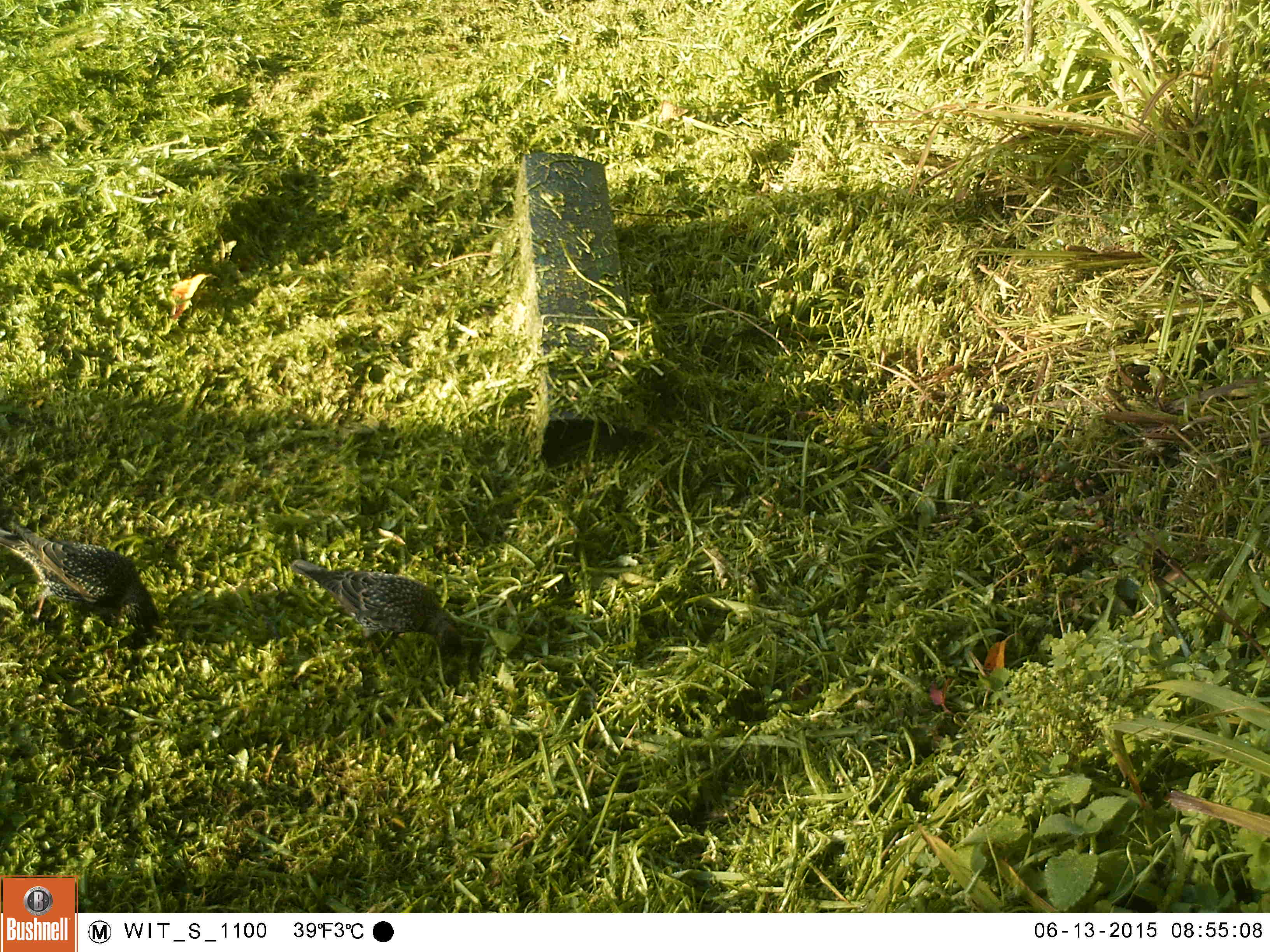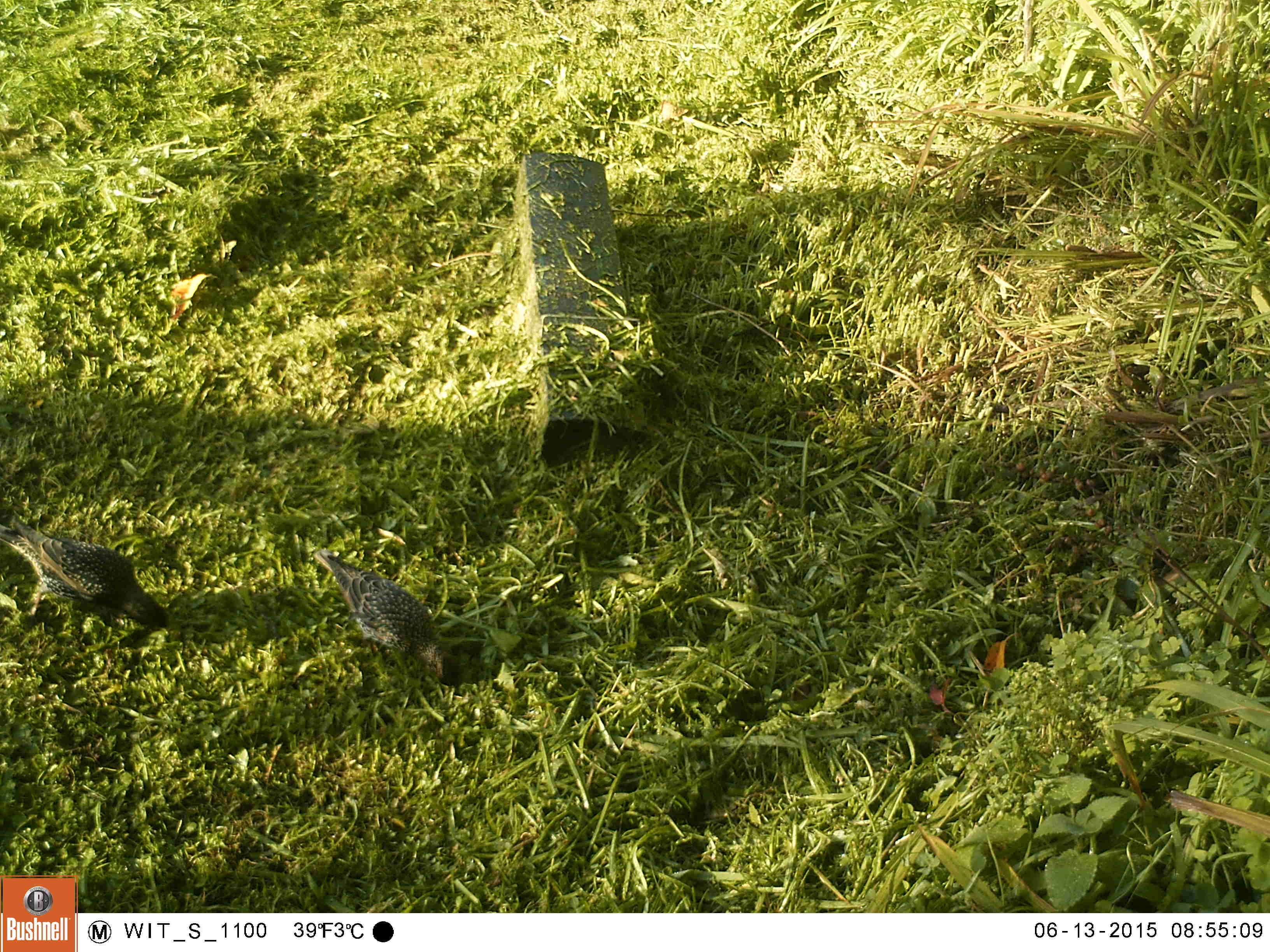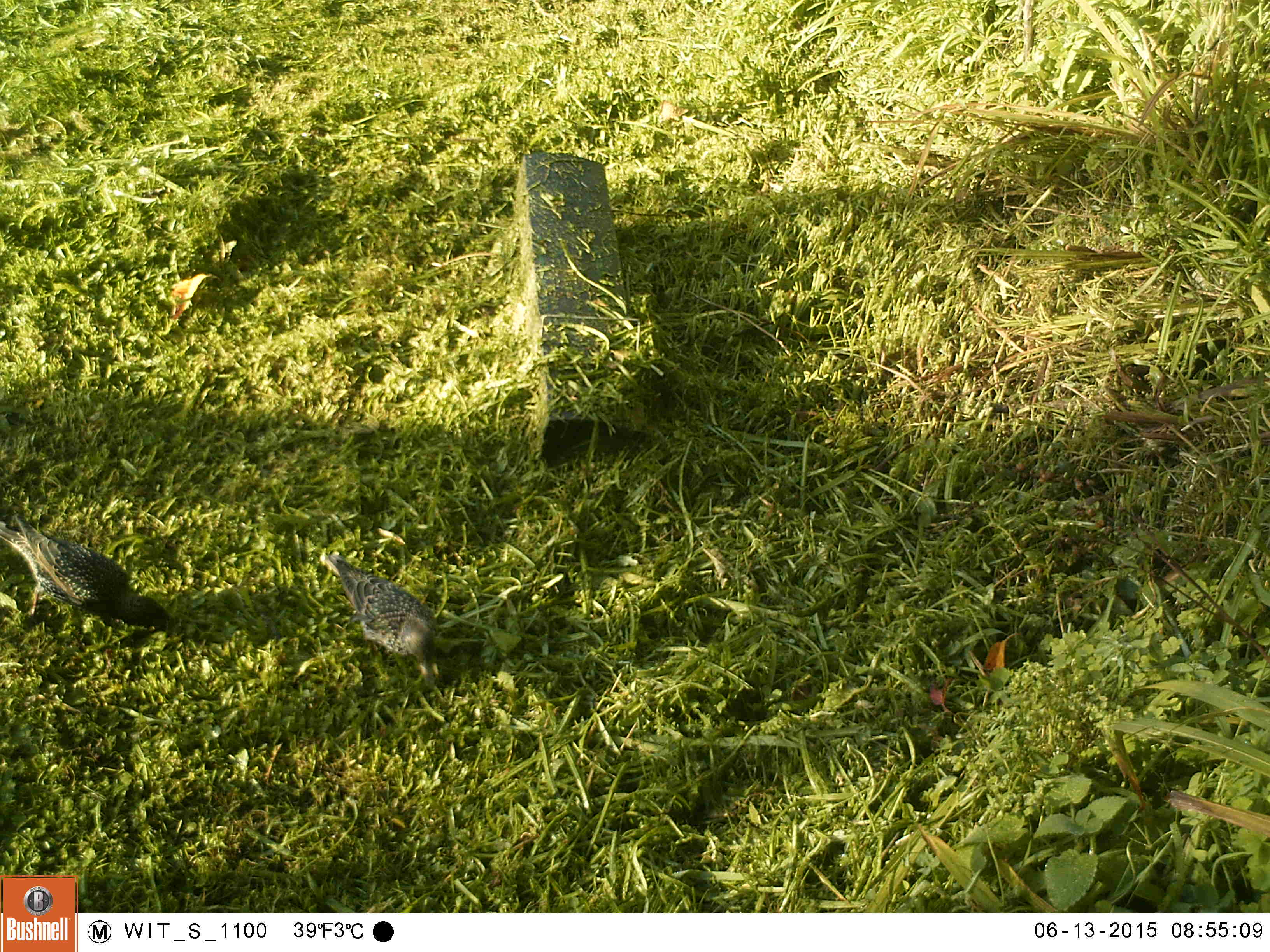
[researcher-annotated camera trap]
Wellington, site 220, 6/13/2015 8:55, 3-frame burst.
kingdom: Animalia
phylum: Chordata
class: Aves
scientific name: Aves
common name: bird